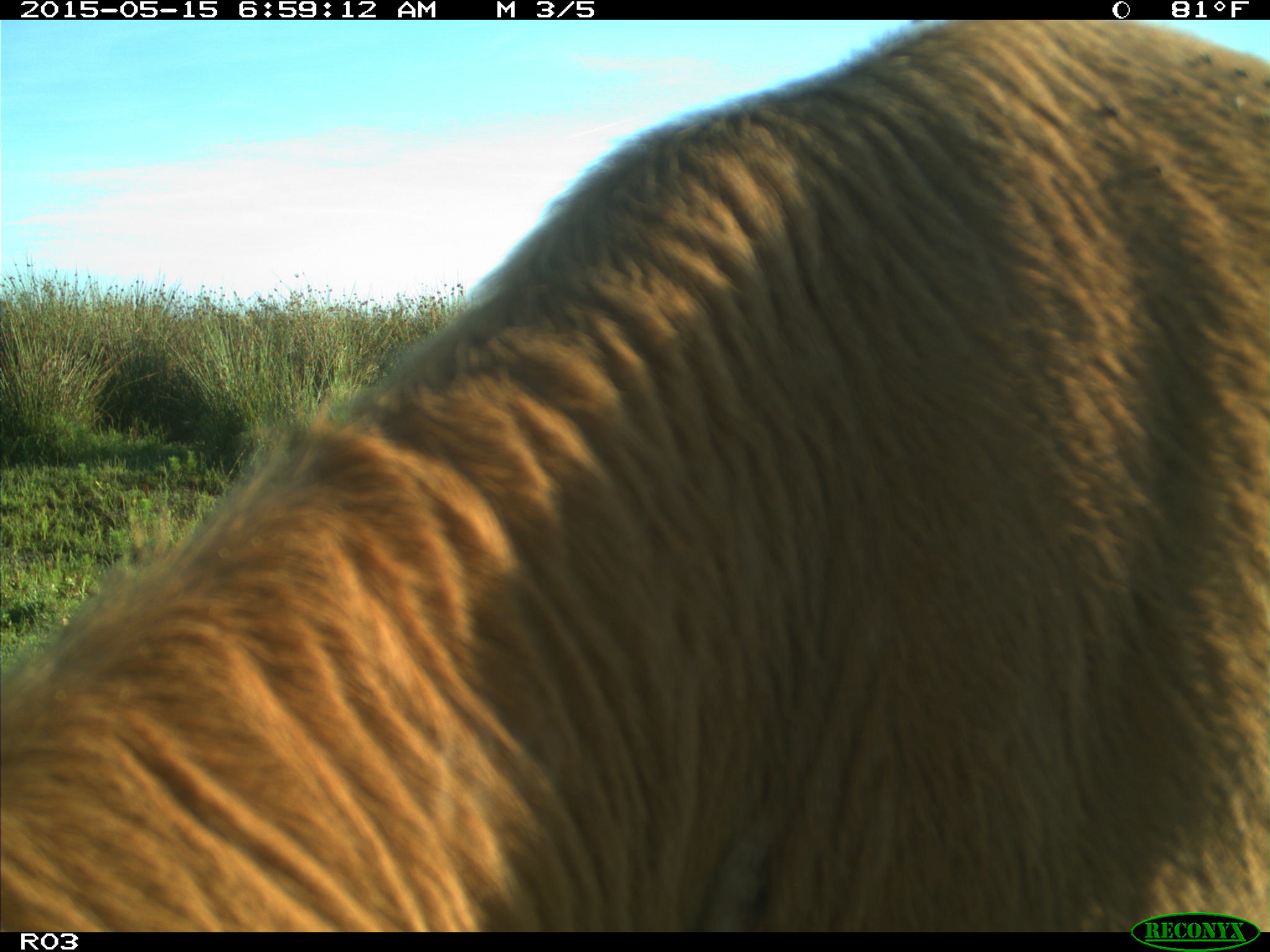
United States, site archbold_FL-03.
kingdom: Animalia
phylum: Chordata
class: Mammalia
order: Artiodactyla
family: Bovidae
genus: Bos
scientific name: Bos taurus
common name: domestic cow